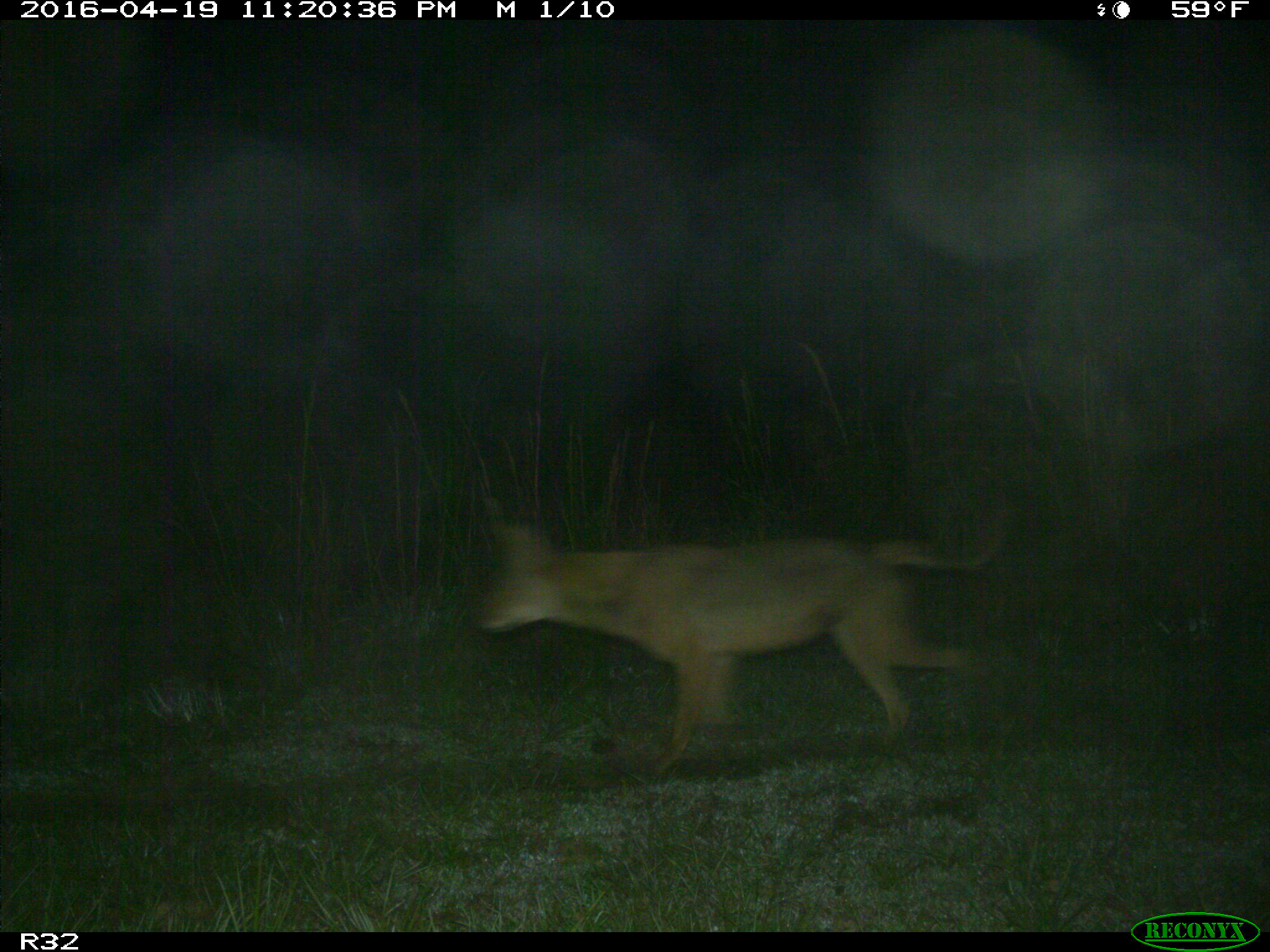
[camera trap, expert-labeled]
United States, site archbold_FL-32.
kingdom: Animalia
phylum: Chordata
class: Mammalia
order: Carnivora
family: Canidae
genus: Canis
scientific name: Canis latrans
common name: coyote